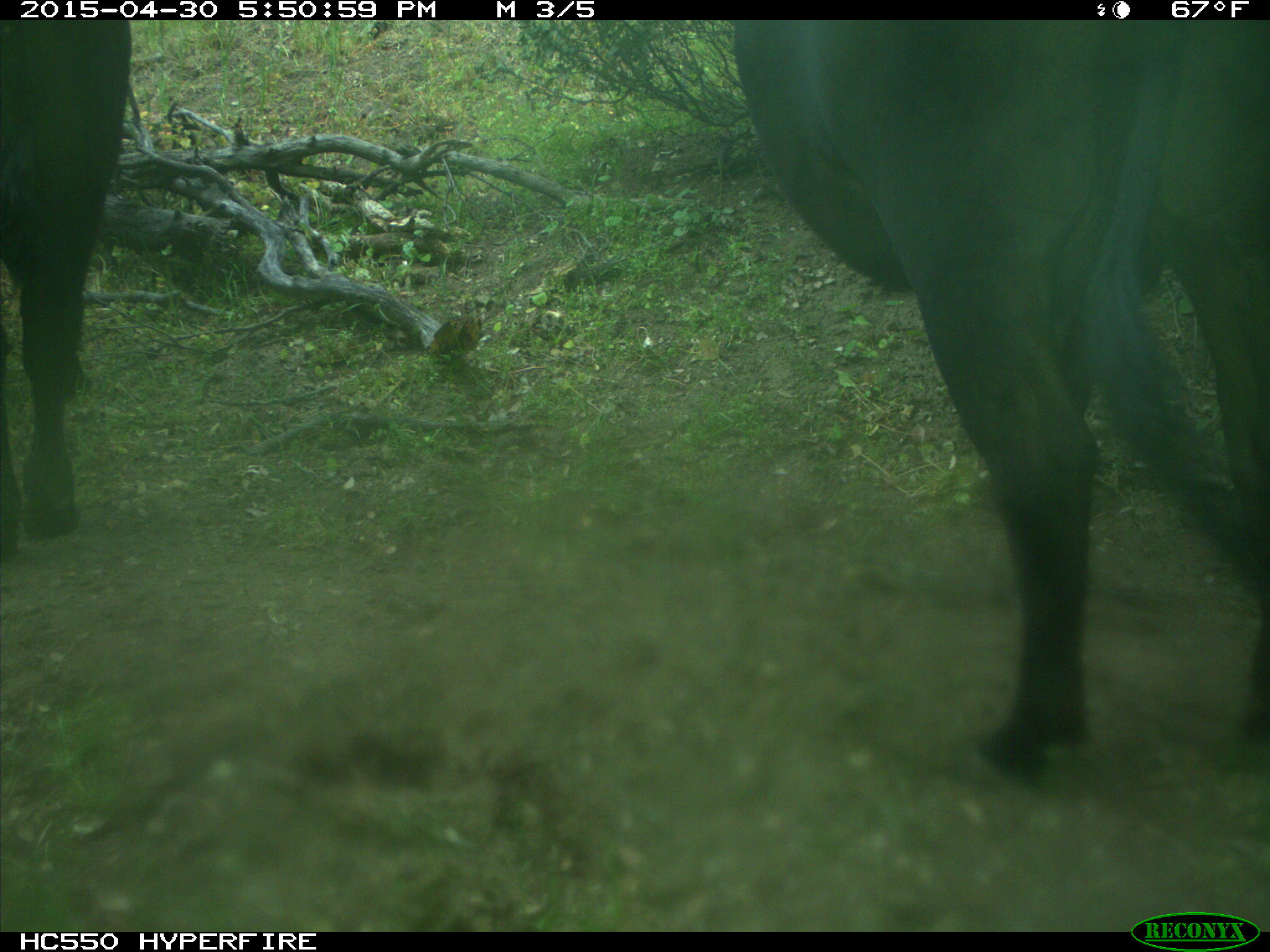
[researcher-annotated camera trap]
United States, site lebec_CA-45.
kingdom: Animalia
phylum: Chordata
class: Mammalia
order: Artiodactyla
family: Bovidae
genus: Bos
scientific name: Bos taurus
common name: domestic cow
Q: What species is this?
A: Bos taurus (domestic cow).